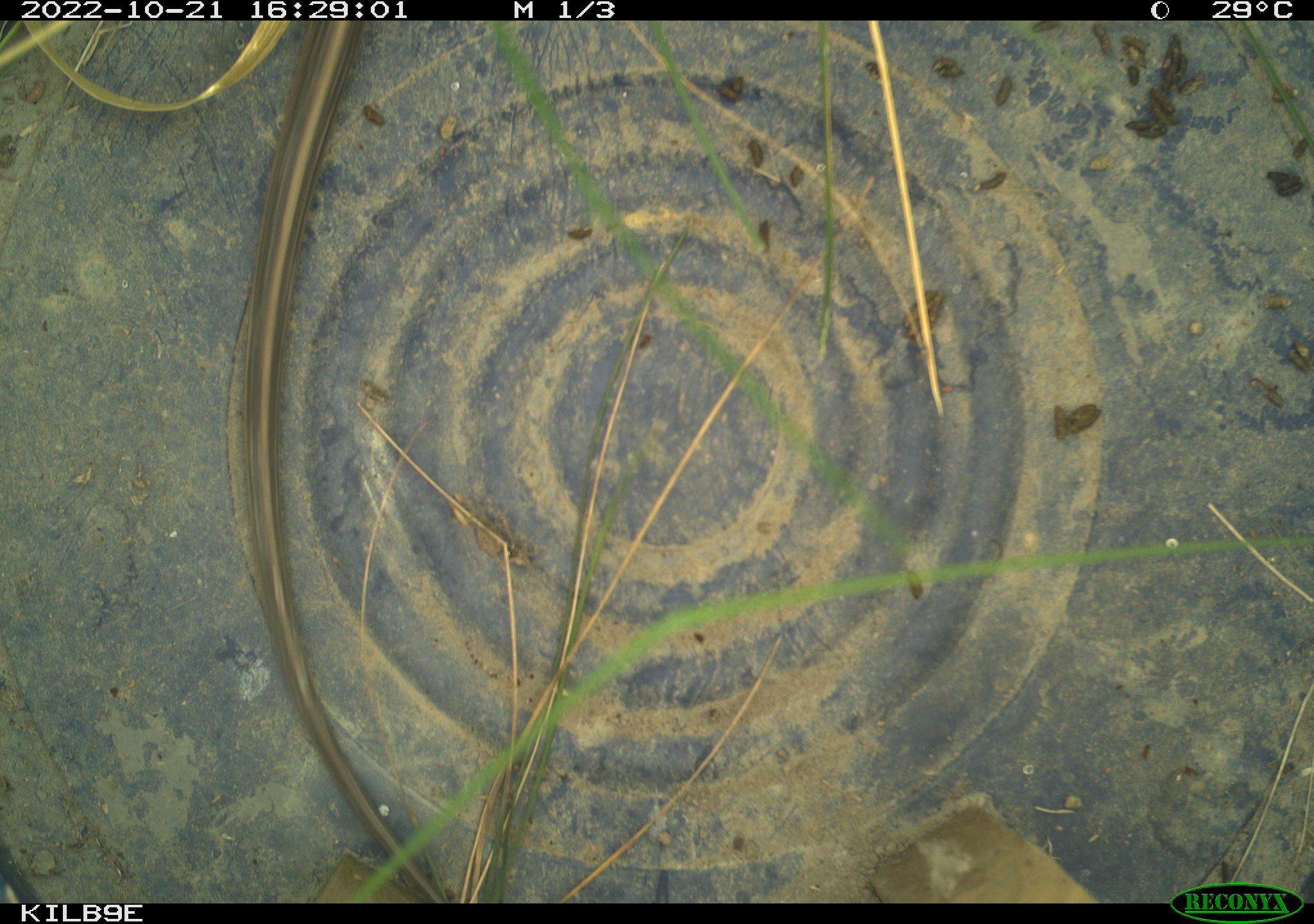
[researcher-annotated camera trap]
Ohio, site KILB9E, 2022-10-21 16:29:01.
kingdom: Animalia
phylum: Chordata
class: Reptilia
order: Squamata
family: Colubridae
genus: Thamnophis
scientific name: Thamnophis sirtalis sirtalis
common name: eastern gartersnake